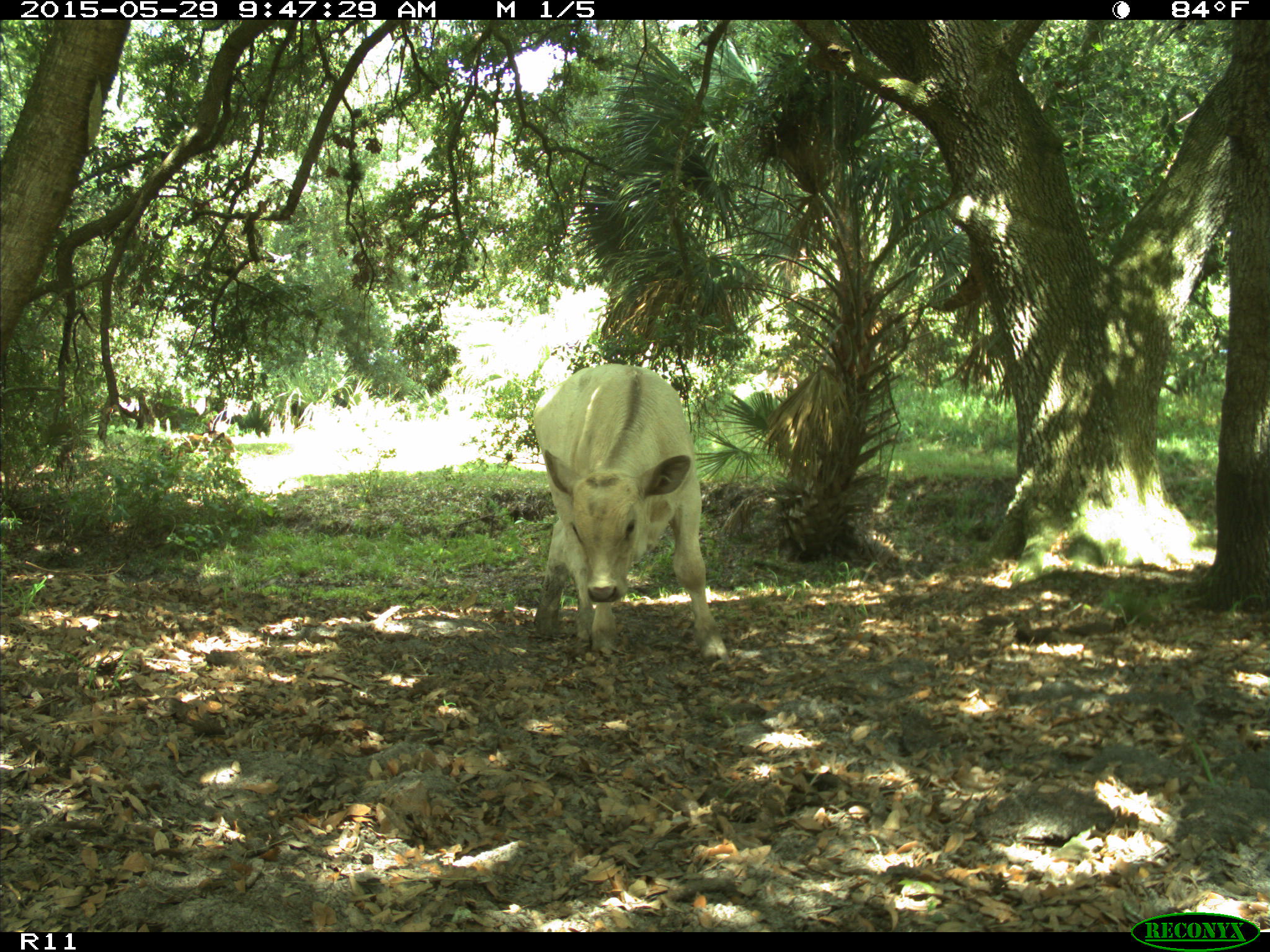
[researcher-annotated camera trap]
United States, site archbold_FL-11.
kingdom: Animalia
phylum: Chordata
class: Mammalia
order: Artiodactyla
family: Bovidae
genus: Bos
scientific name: Bos taurus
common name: domestic cow